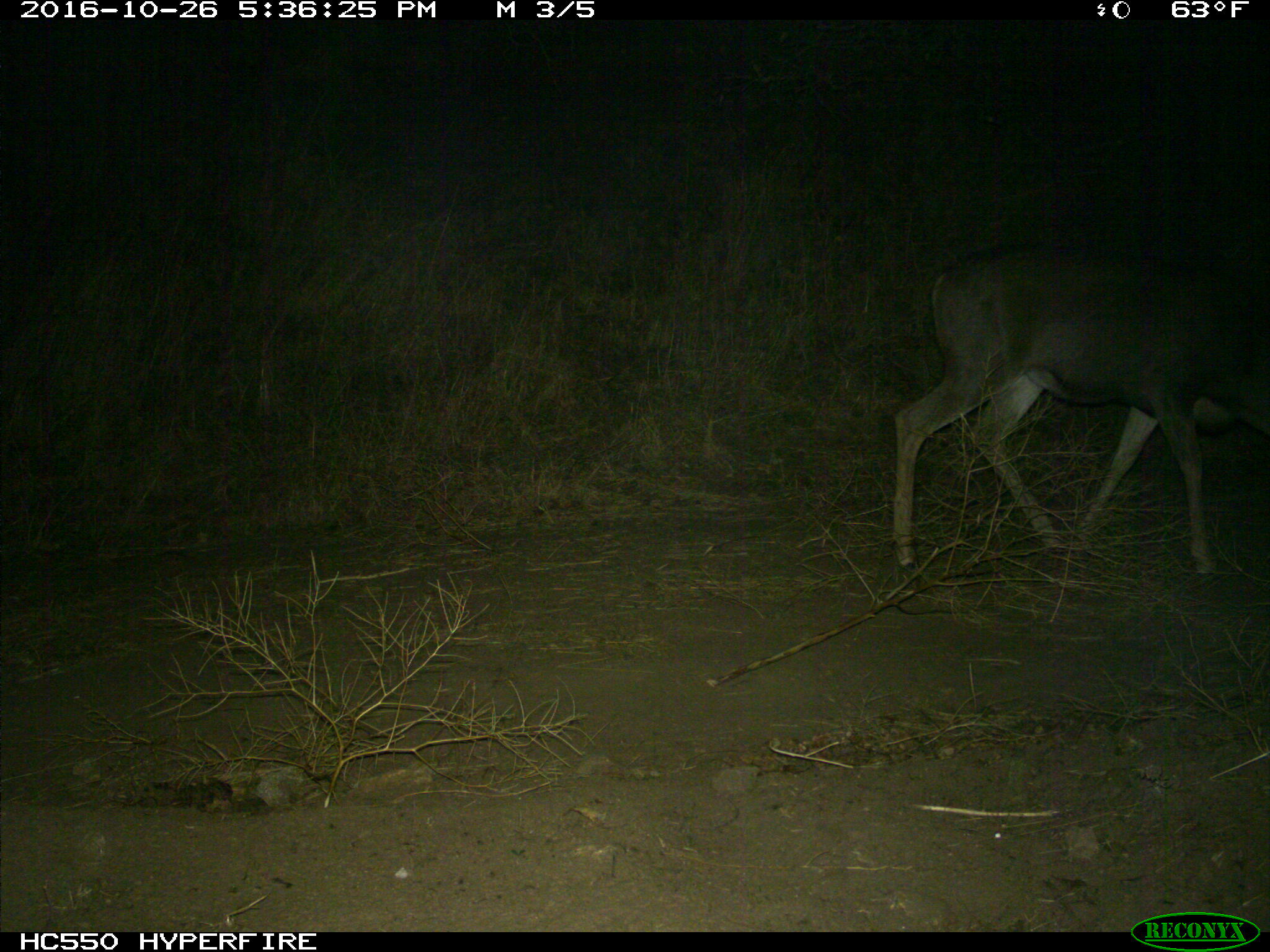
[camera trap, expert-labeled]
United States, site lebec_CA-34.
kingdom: Animalia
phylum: Chordata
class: Mammalia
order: Artiodactyla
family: Cervidae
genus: Odocoileus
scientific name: Odocoileus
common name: deer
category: unidentified deer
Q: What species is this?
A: Unidentified deer (deer) (Odocoileus).